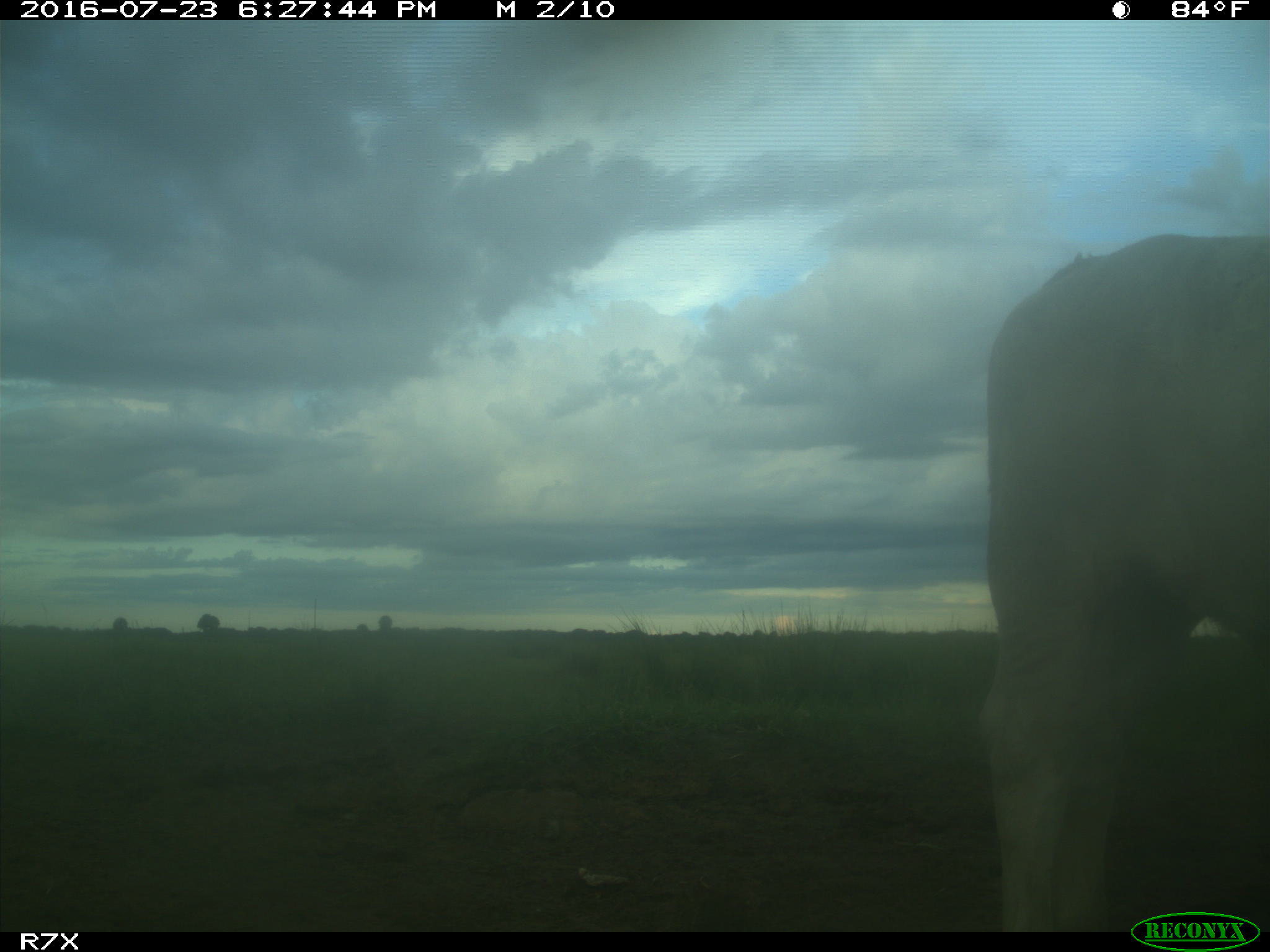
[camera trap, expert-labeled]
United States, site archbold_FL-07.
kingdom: Animalia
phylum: Chordata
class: Mammalia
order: Artiodactyla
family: Bovidae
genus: Bos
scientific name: Bos taurus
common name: domestic cow